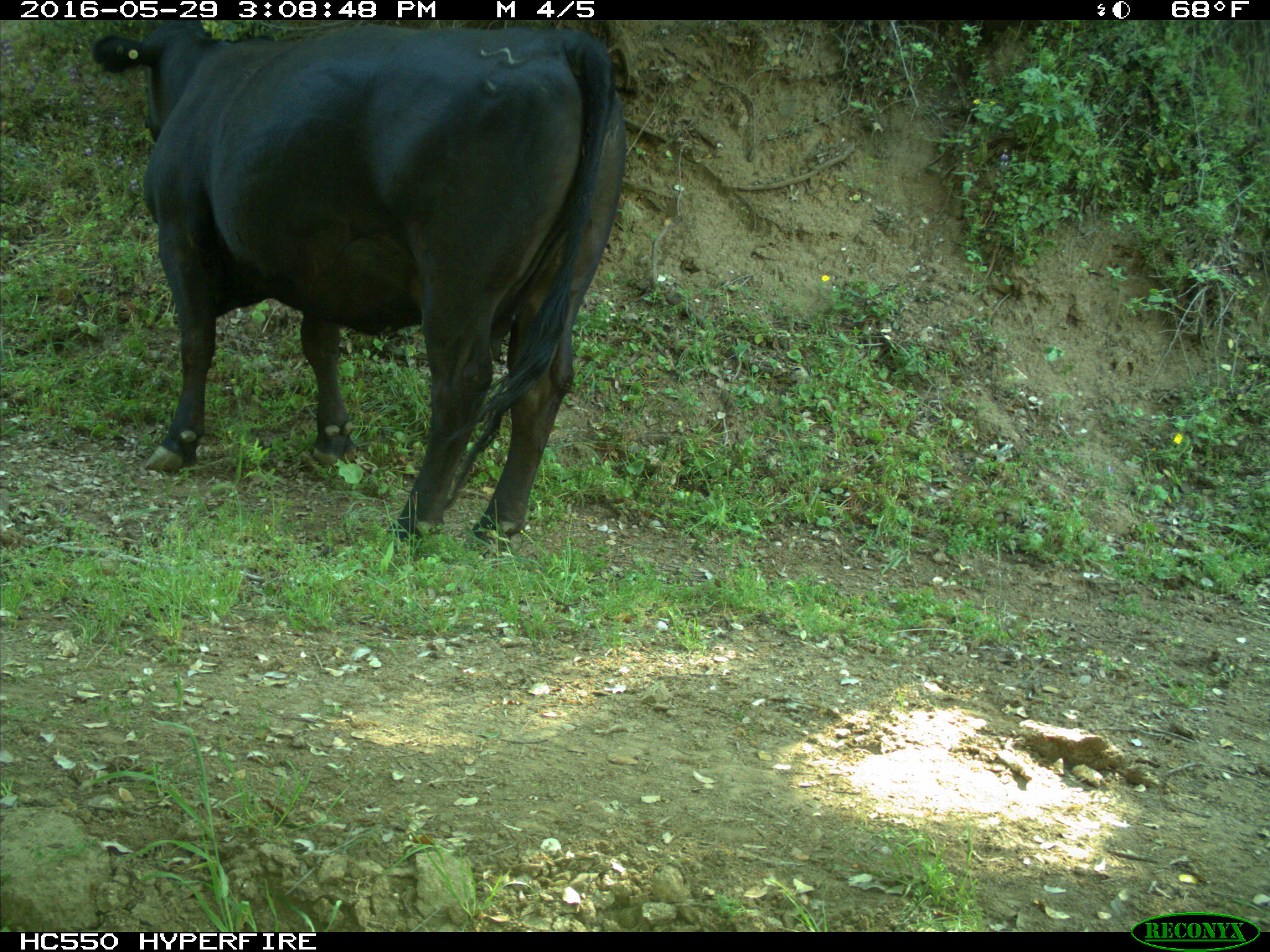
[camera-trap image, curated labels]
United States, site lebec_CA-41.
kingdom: Animalia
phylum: Chordata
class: Mammalia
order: Artiodactyla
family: Bovidae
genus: Bos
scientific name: Bos taurus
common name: domestic cow